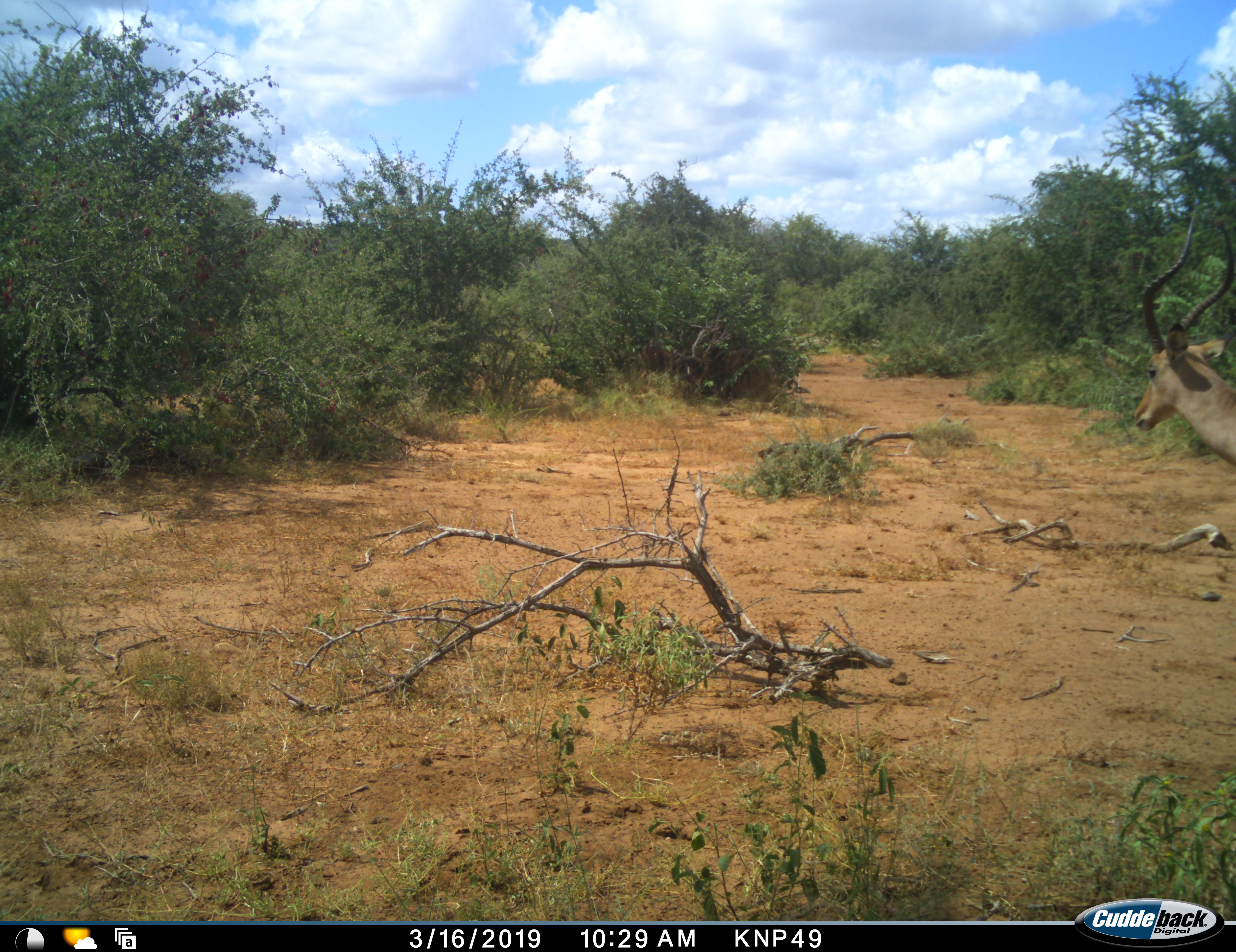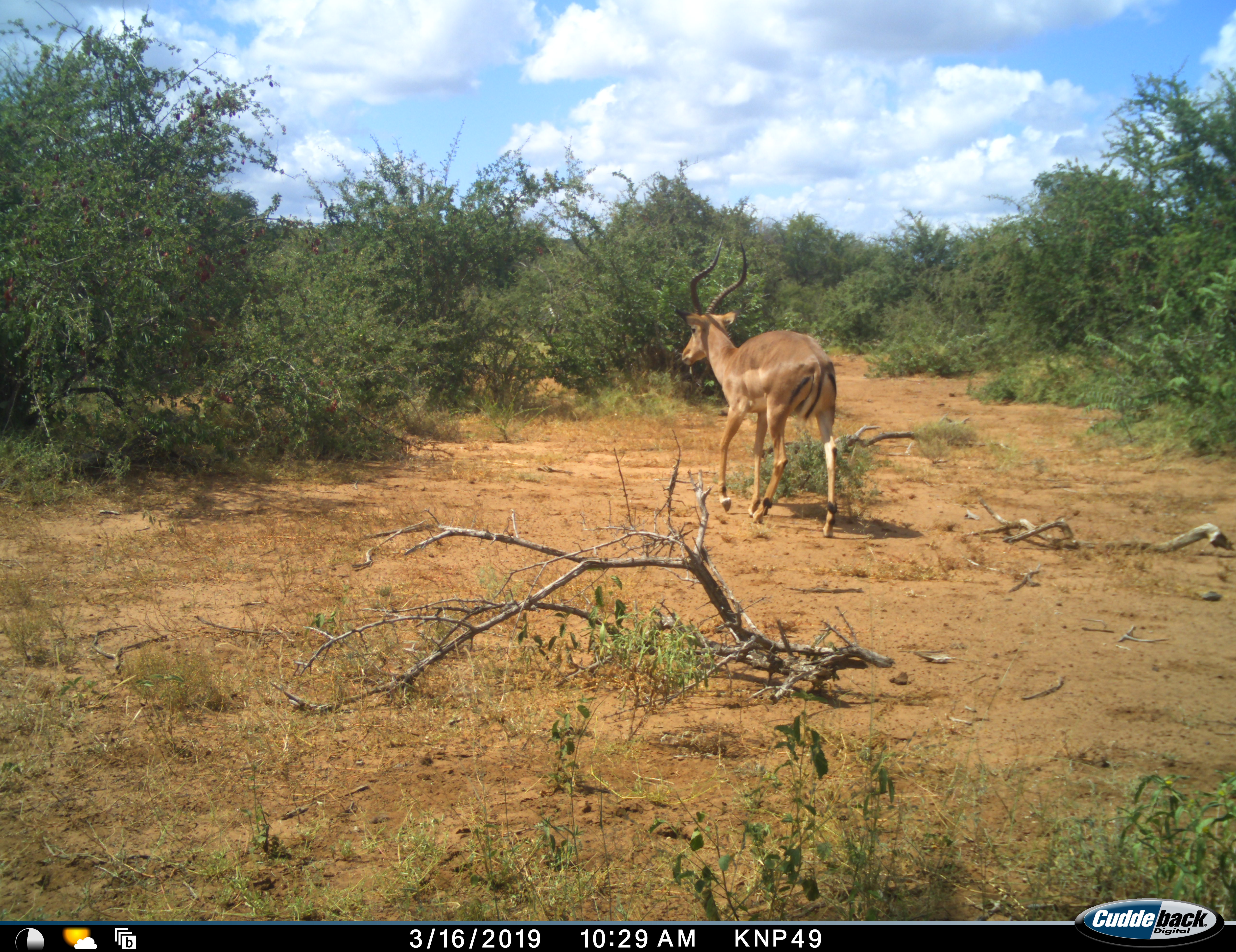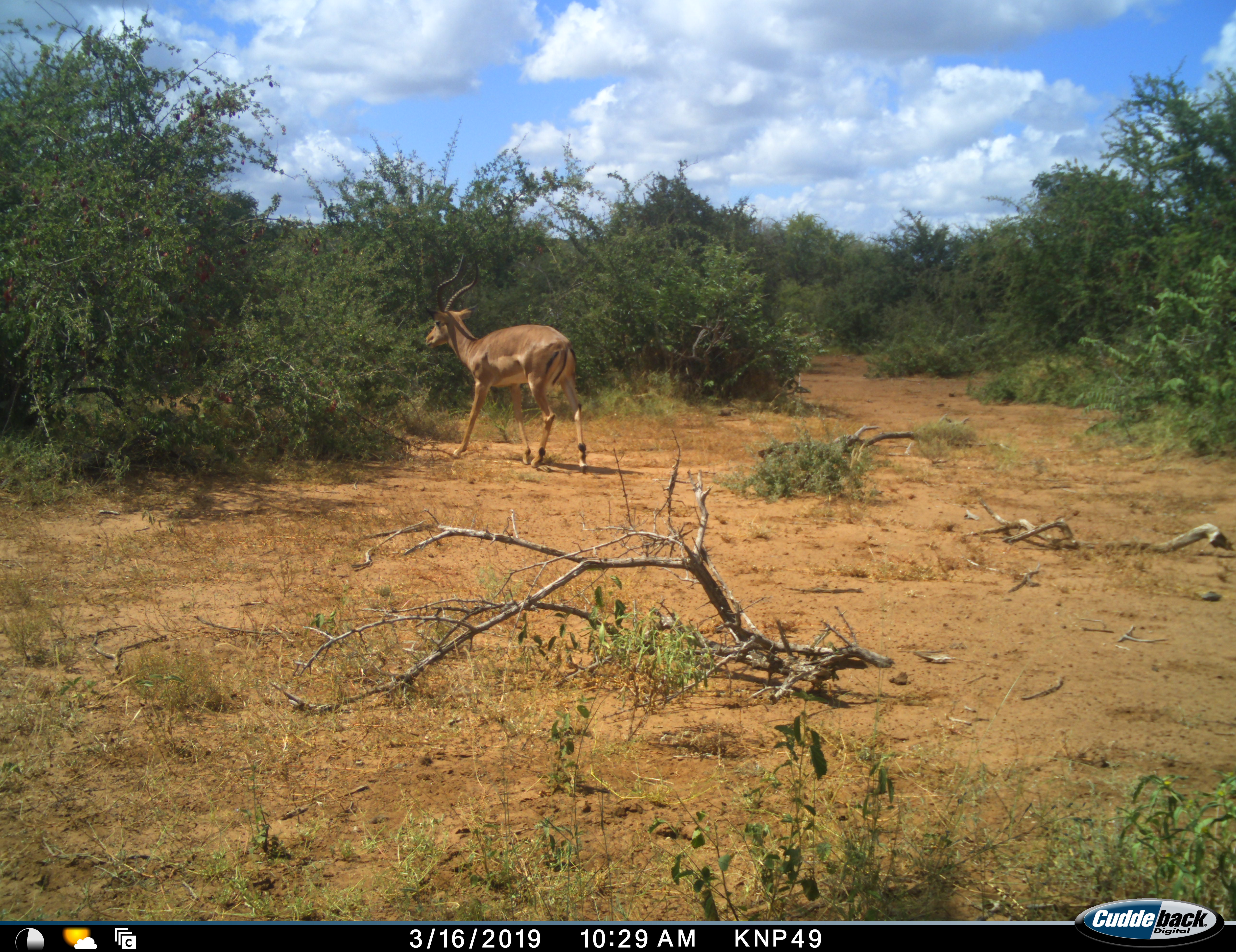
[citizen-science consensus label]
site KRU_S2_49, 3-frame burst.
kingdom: Animalia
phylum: Chordata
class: Mammalia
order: Artiodactyla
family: Bovidae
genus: Aepyceros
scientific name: Aepyceros melampus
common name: impala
Impala (Aepyceros melampus), count 1. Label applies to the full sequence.